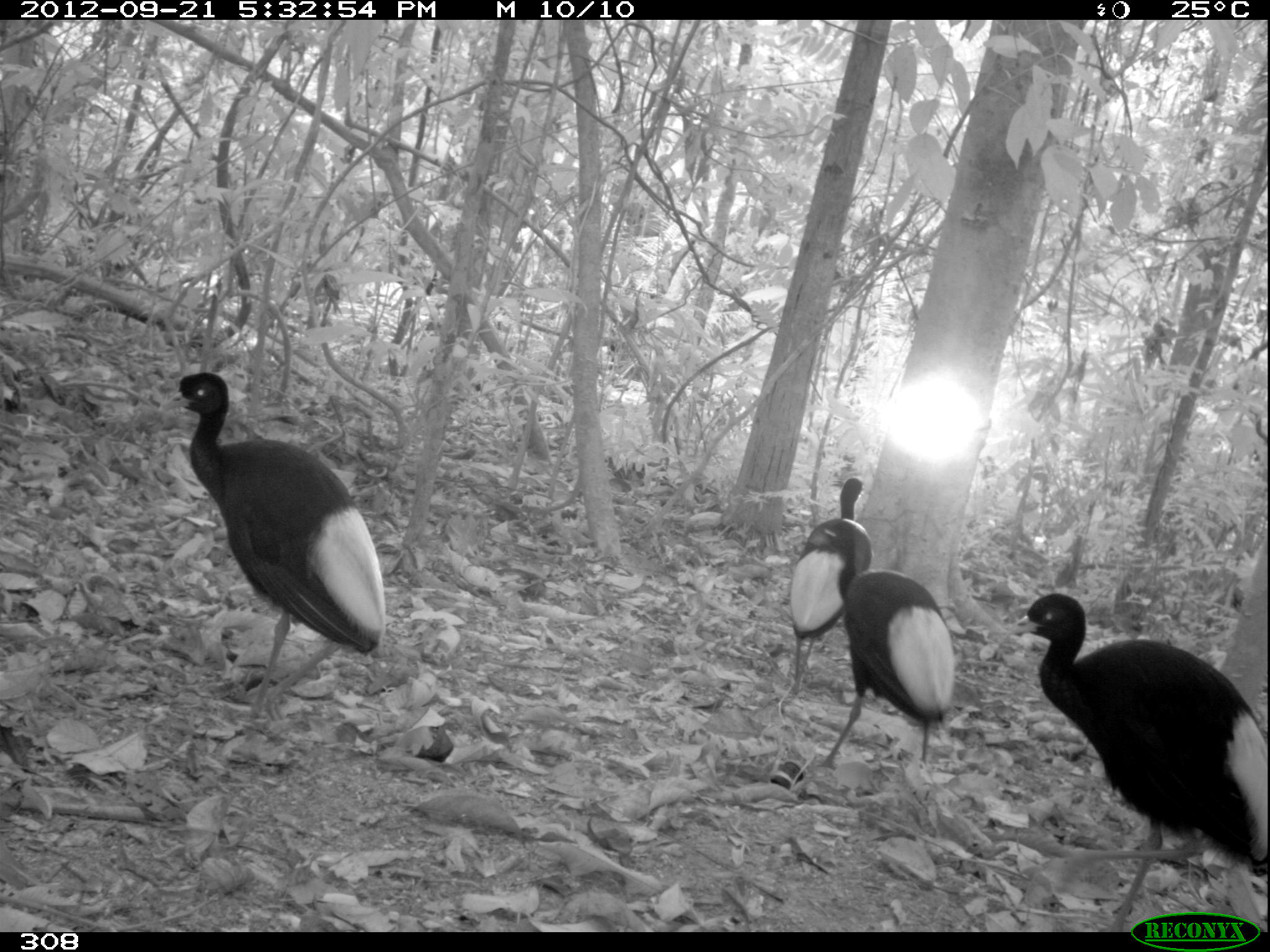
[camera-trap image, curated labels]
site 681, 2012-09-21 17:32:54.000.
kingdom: Animalia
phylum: Chordata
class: Aves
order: Gruiformes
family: Psophiidae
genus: Psophia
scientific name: Psophia leucoptera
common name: pale-winged trumpeter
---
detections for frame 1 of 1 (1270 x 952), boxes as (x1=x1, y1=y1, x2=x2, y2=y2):
psophia leucoptera: (x1=1002, y1=591, x2=1267, y2=930); (x1=154, y1=368, x2=383, y2=722); (x1=805, y1=517, x2=954, y2=768); (x1=788, y1=474, x2=872, y2=694)